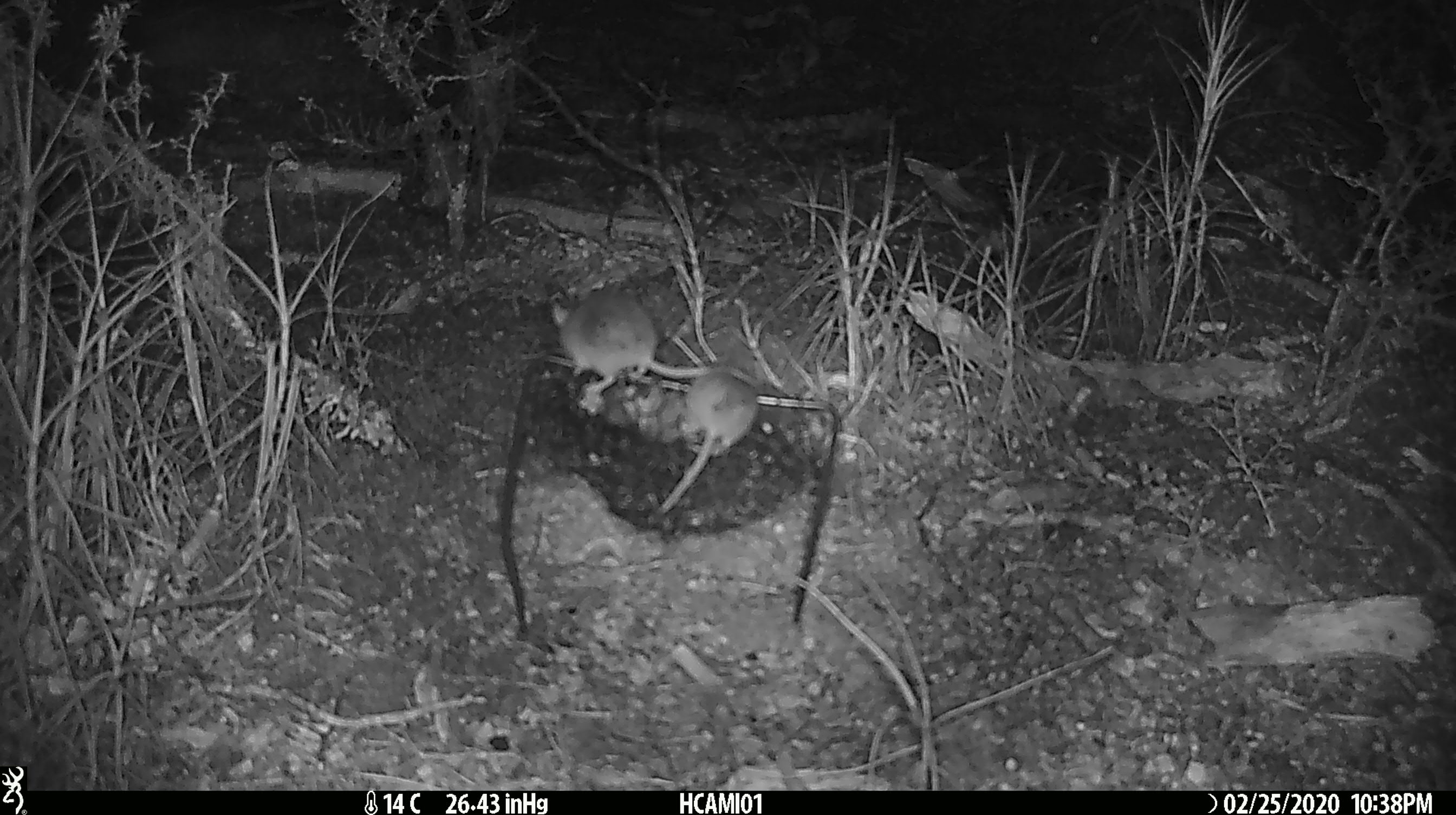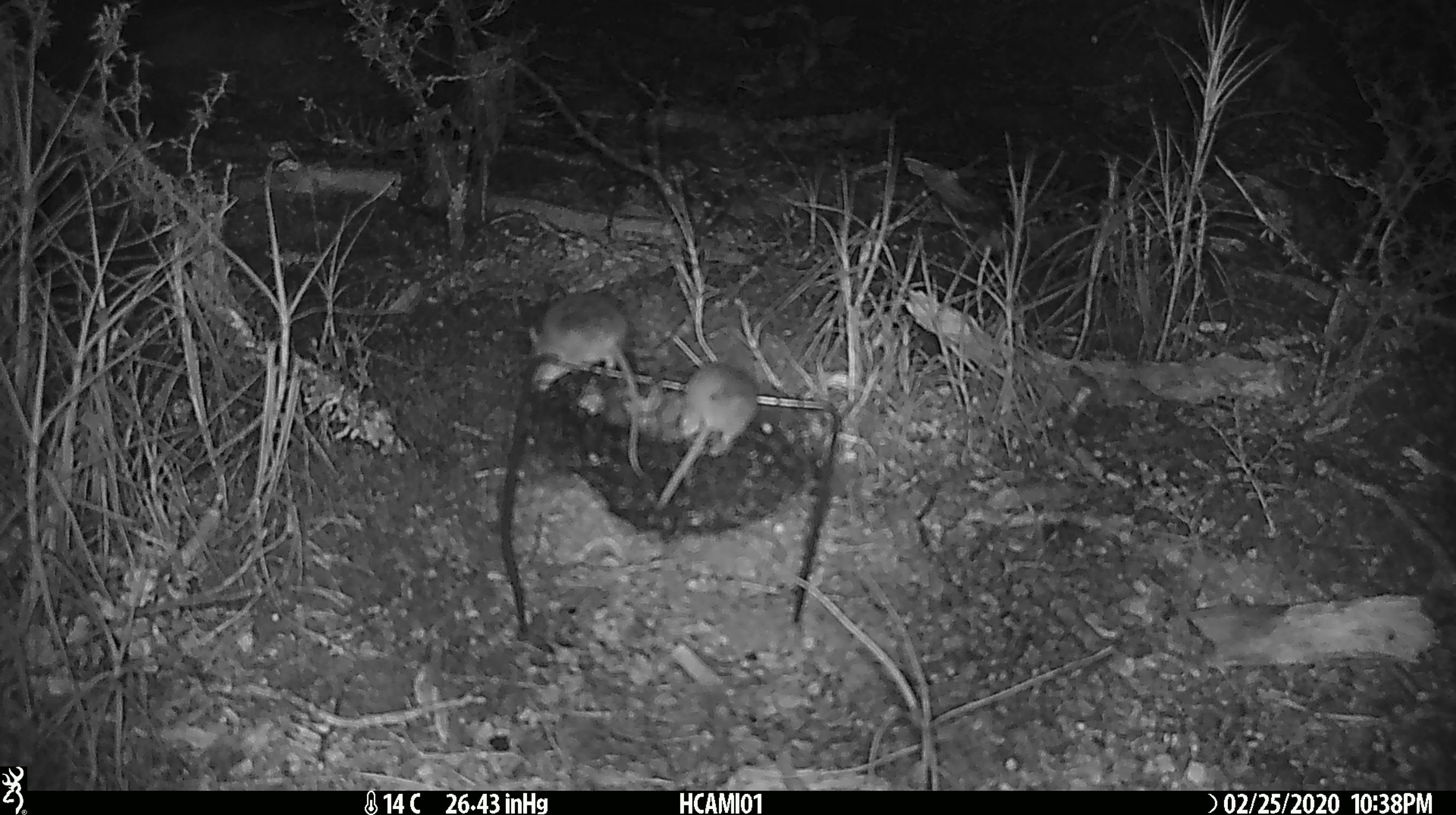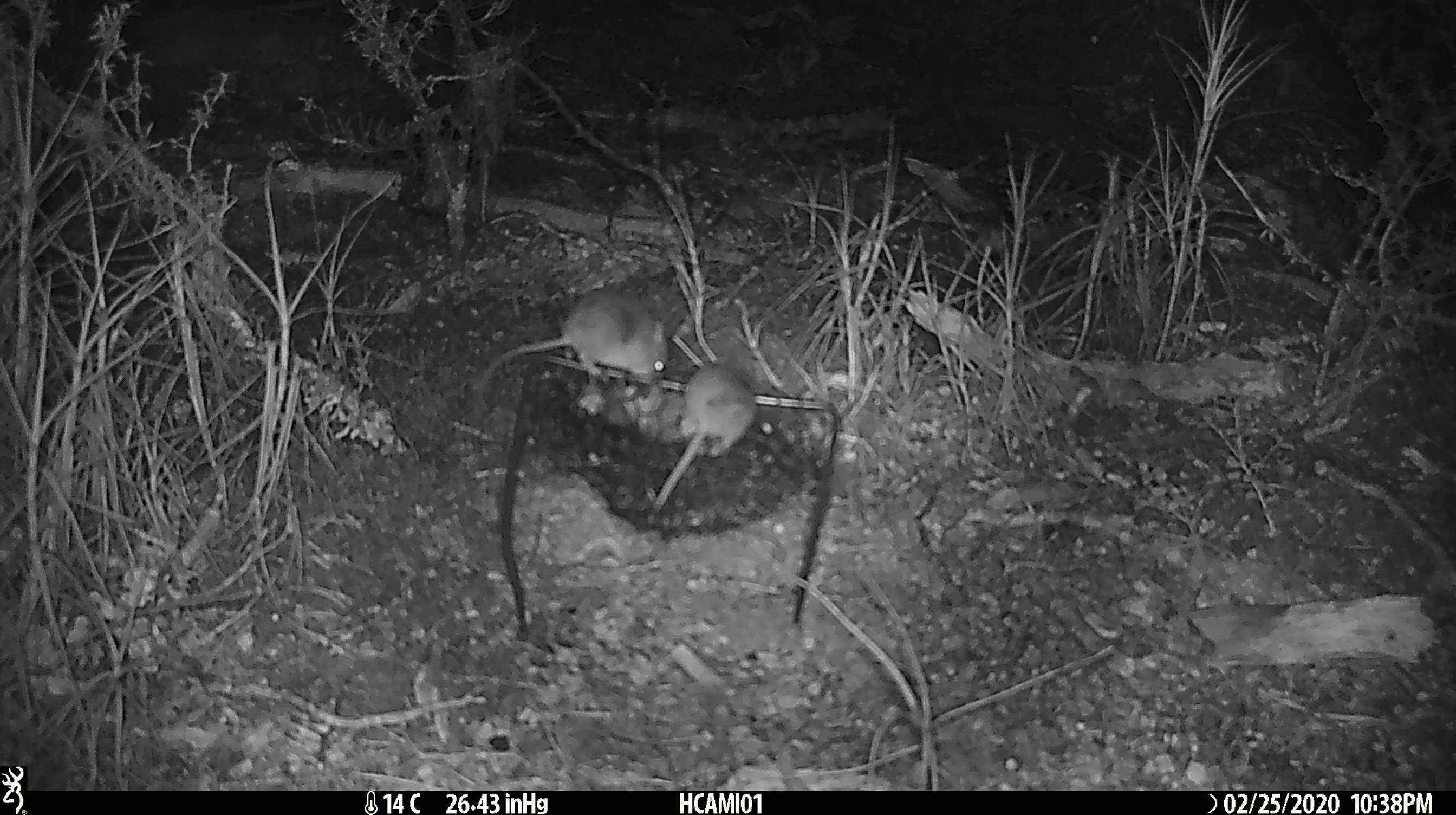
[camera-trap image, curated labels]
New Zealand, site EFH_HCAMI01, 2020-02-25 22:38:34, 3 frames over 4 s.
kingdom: Animalia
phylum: Chordata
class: Mammalia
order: Rodentia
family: Muridae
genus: Mus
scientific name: Mus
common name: mouse